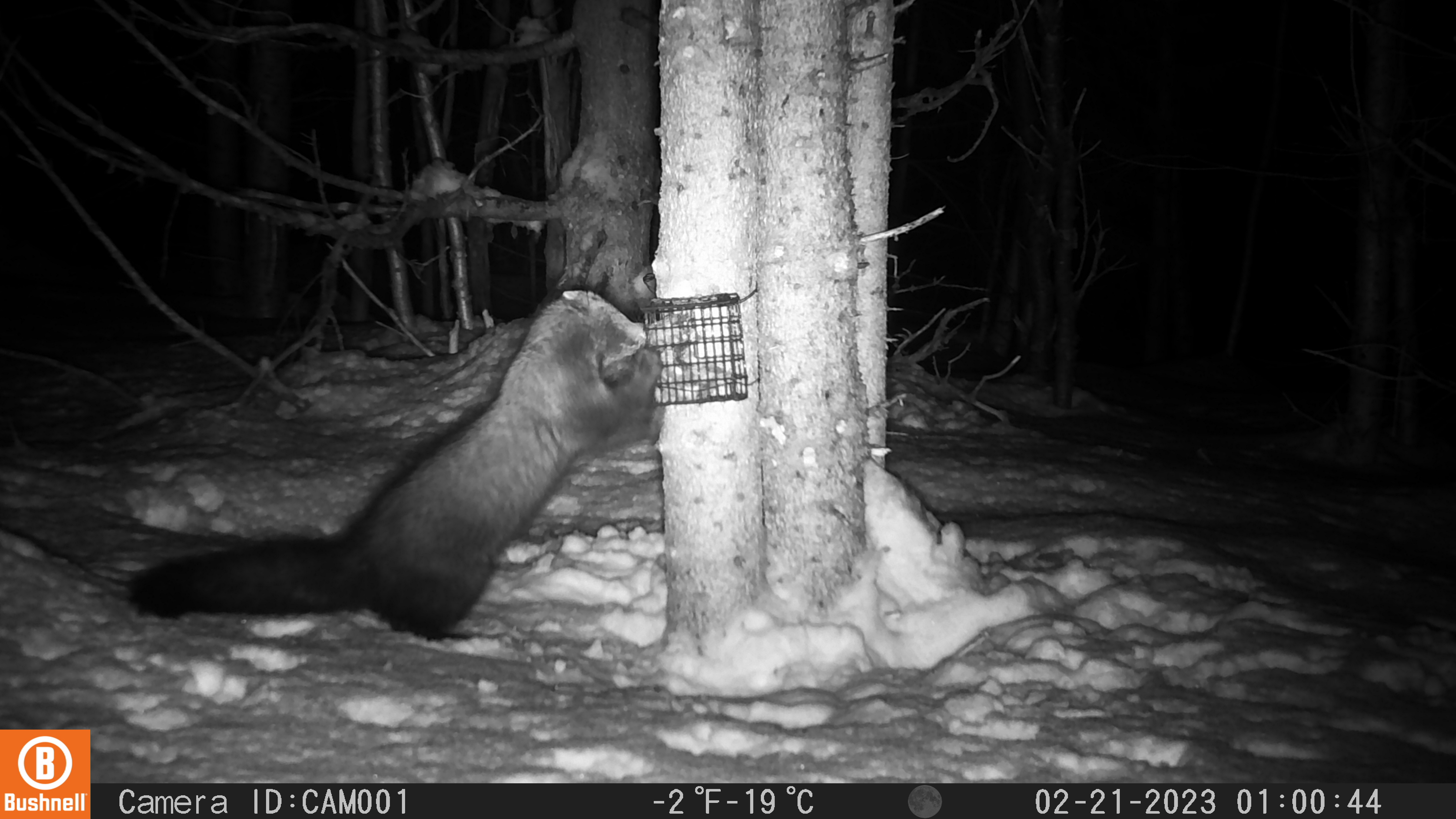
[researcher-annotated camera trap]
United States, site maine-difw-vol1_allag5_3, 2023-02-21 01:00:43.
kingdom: Animalia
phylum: Chordata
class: Mammalia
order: Carnivora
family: Mustelidae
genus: Pekania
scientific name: Pekania pennanti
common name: fisher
Fisher (Pekania pennanti).